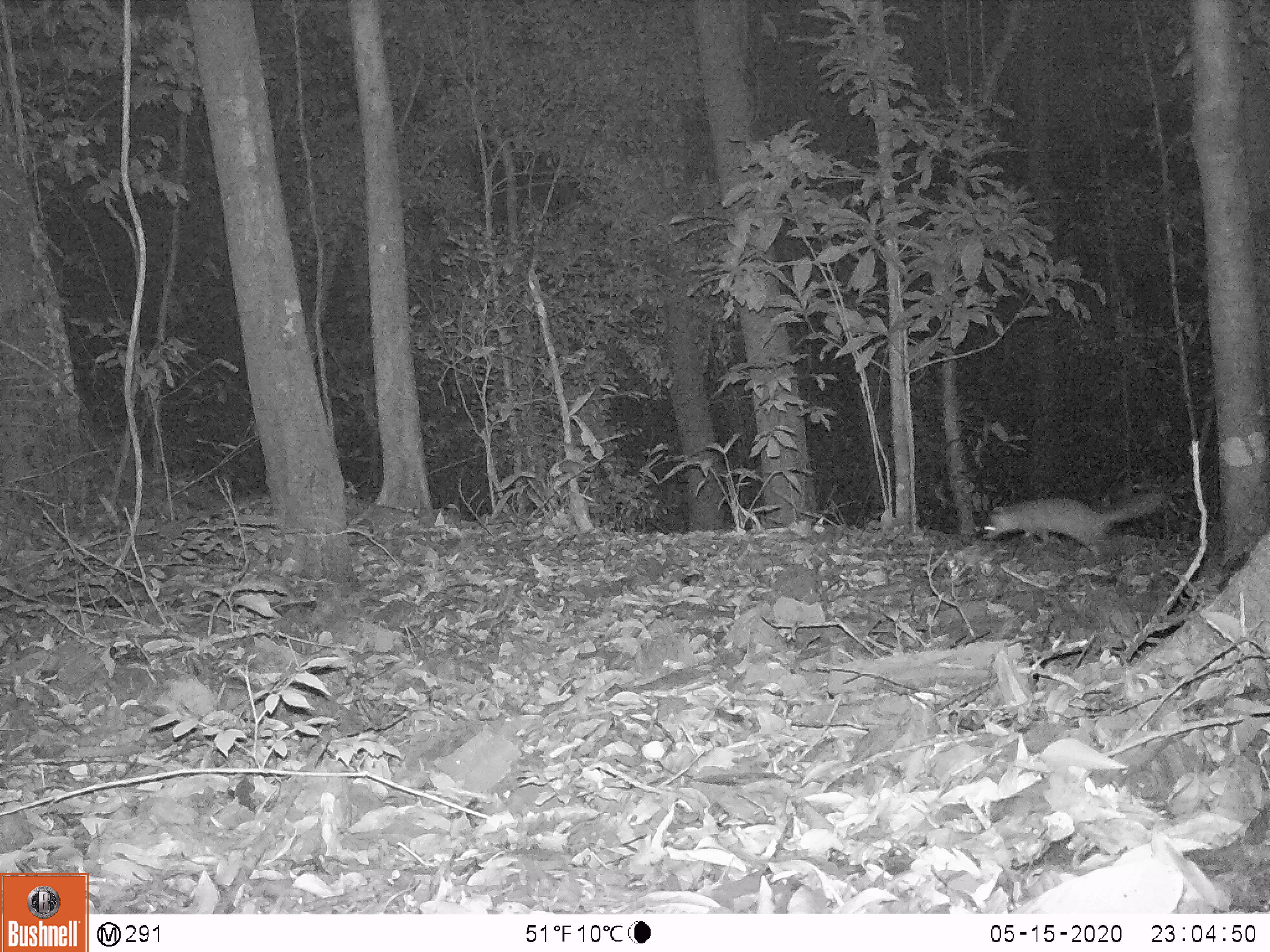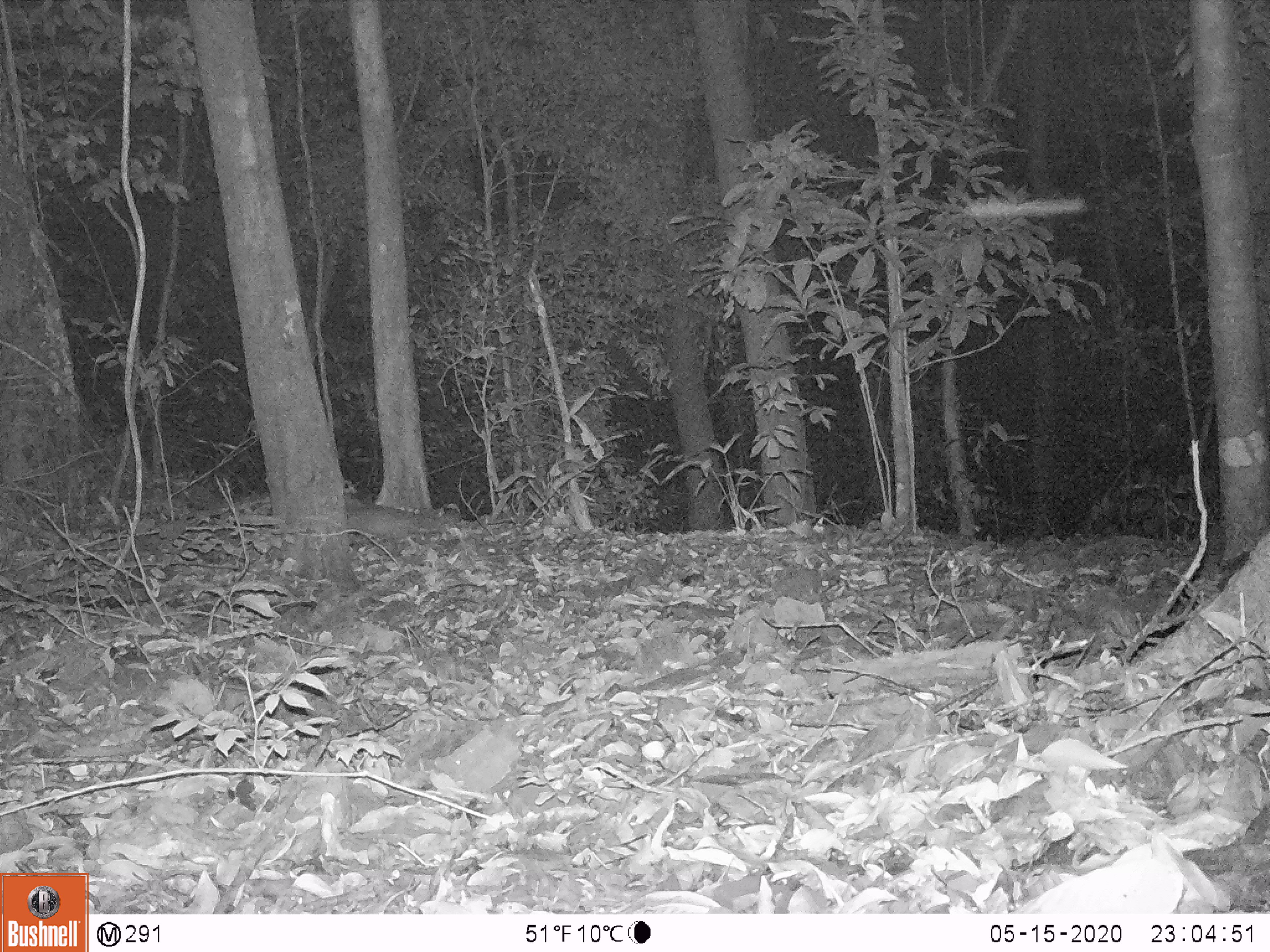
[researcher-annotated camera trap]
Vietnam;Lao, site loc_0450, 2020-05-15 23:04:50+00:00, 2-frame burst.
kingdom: Animalia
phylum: Chordata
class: Mammalia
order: Carnivora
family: Mustelidae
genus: Melogale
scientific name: Melogale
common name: ferret badger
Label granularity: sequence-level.